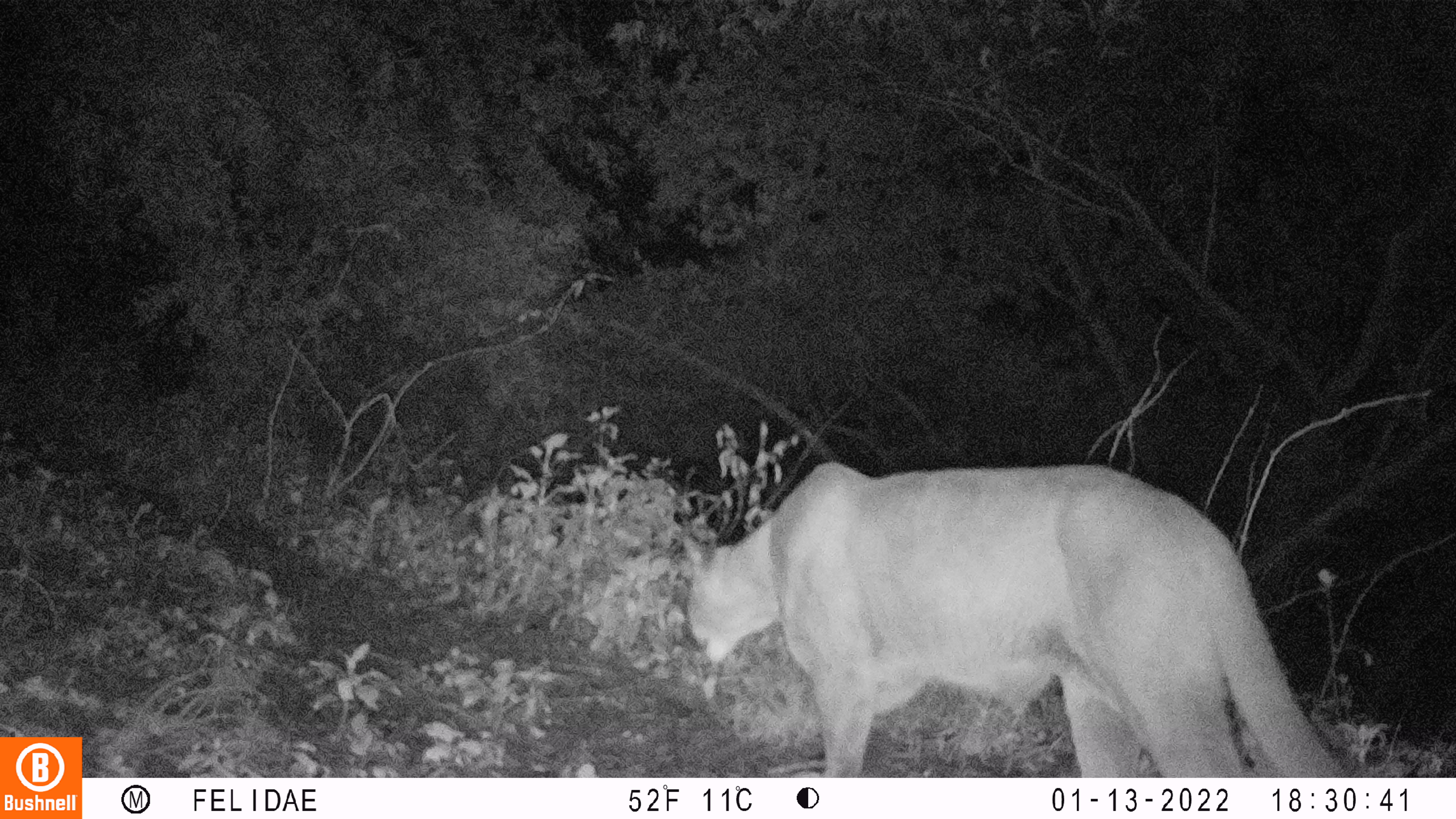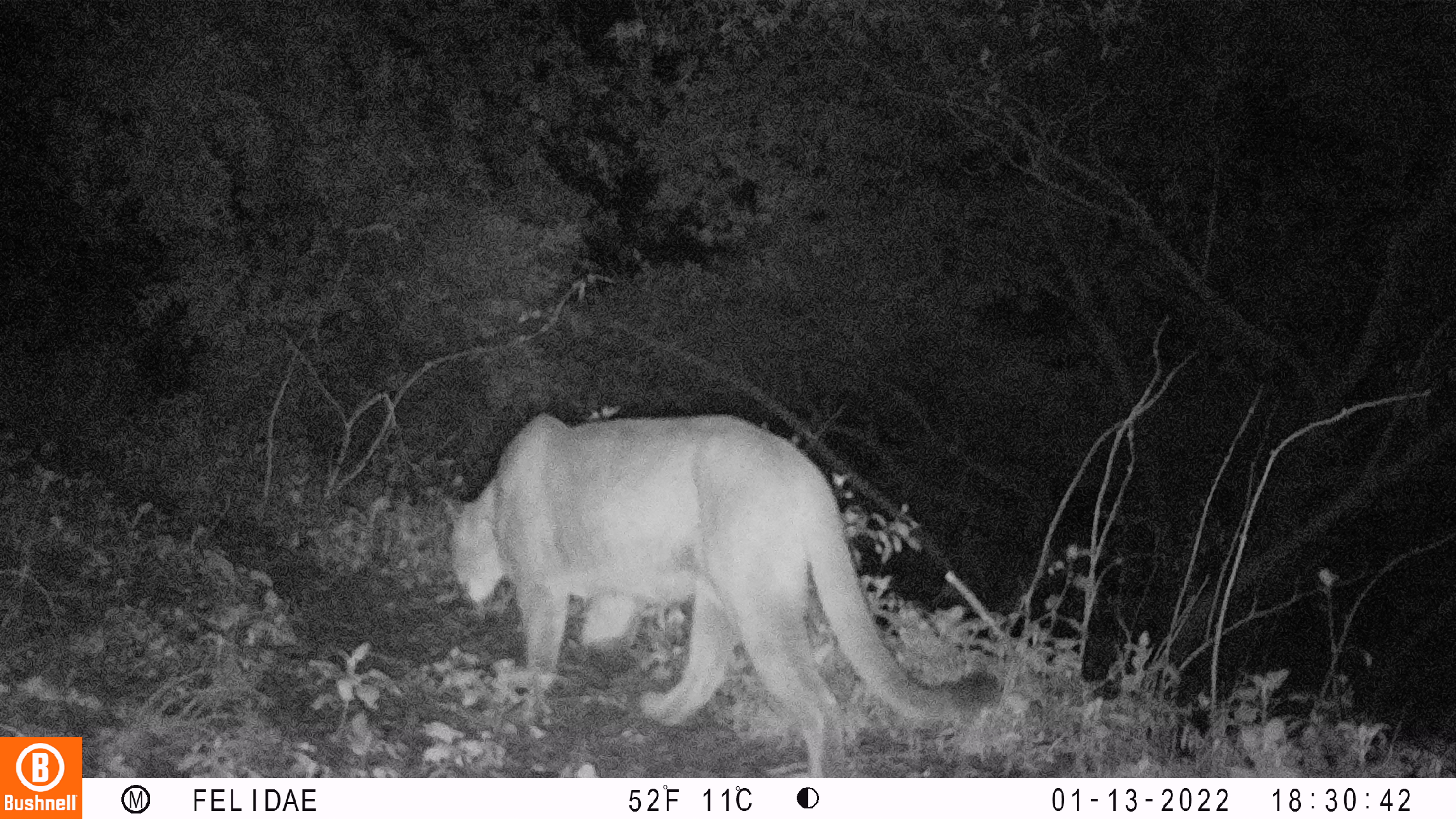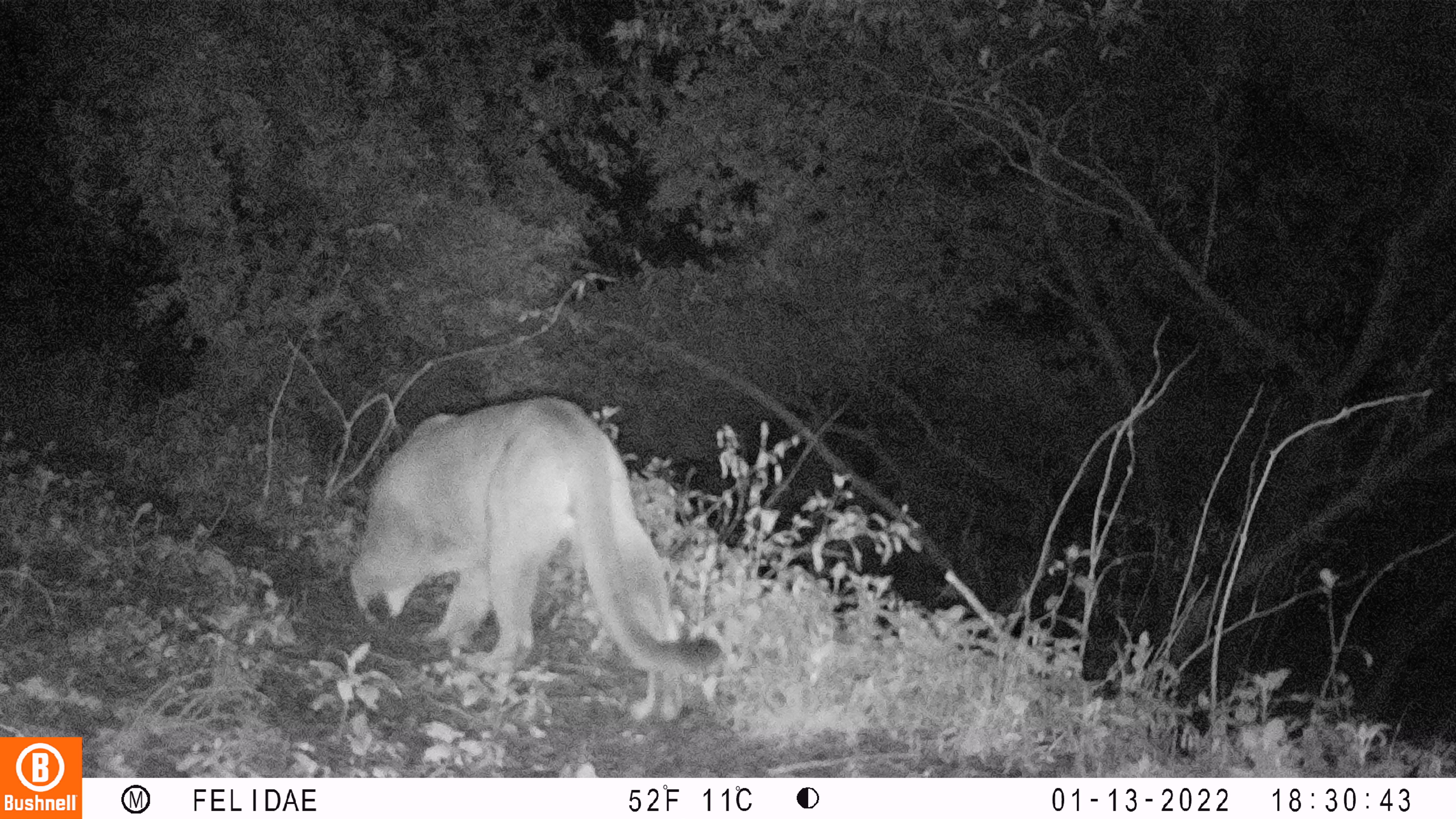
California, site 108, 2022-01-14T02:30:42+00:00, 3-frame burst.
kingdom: Animalia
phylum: Chordata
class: Mammalia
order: Carnivora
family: Felidae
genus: Puma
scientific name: Puma concolor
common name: puma